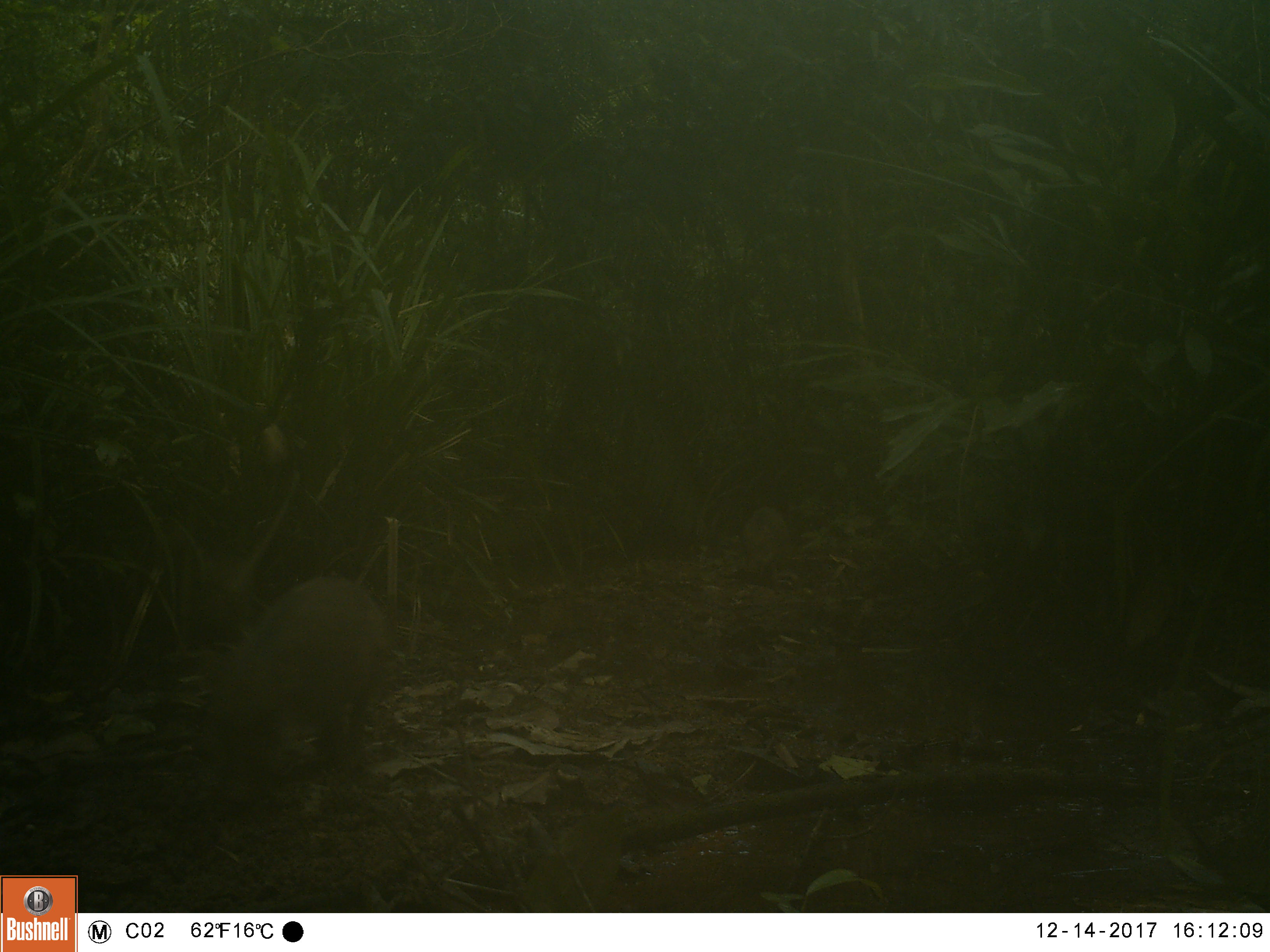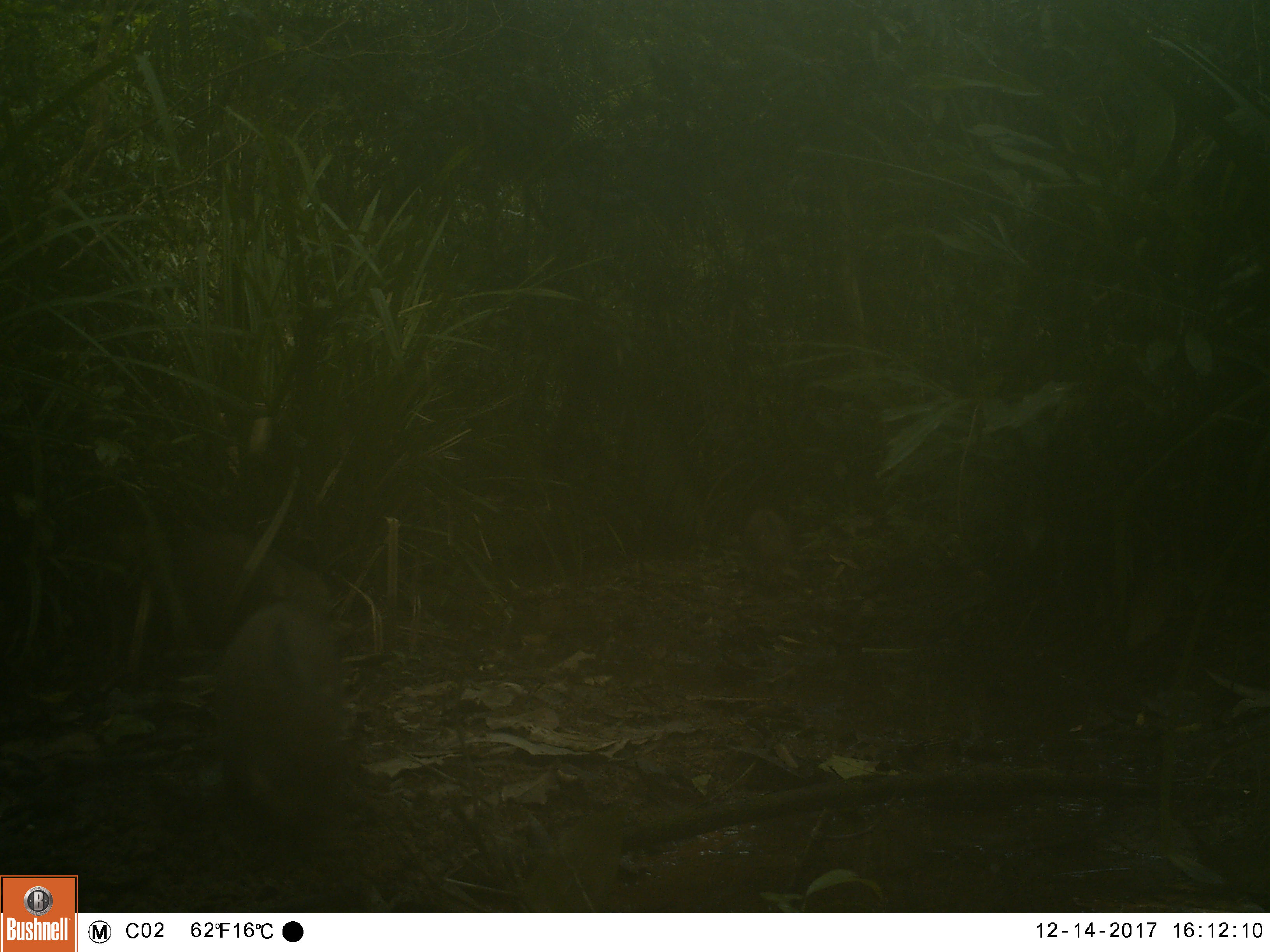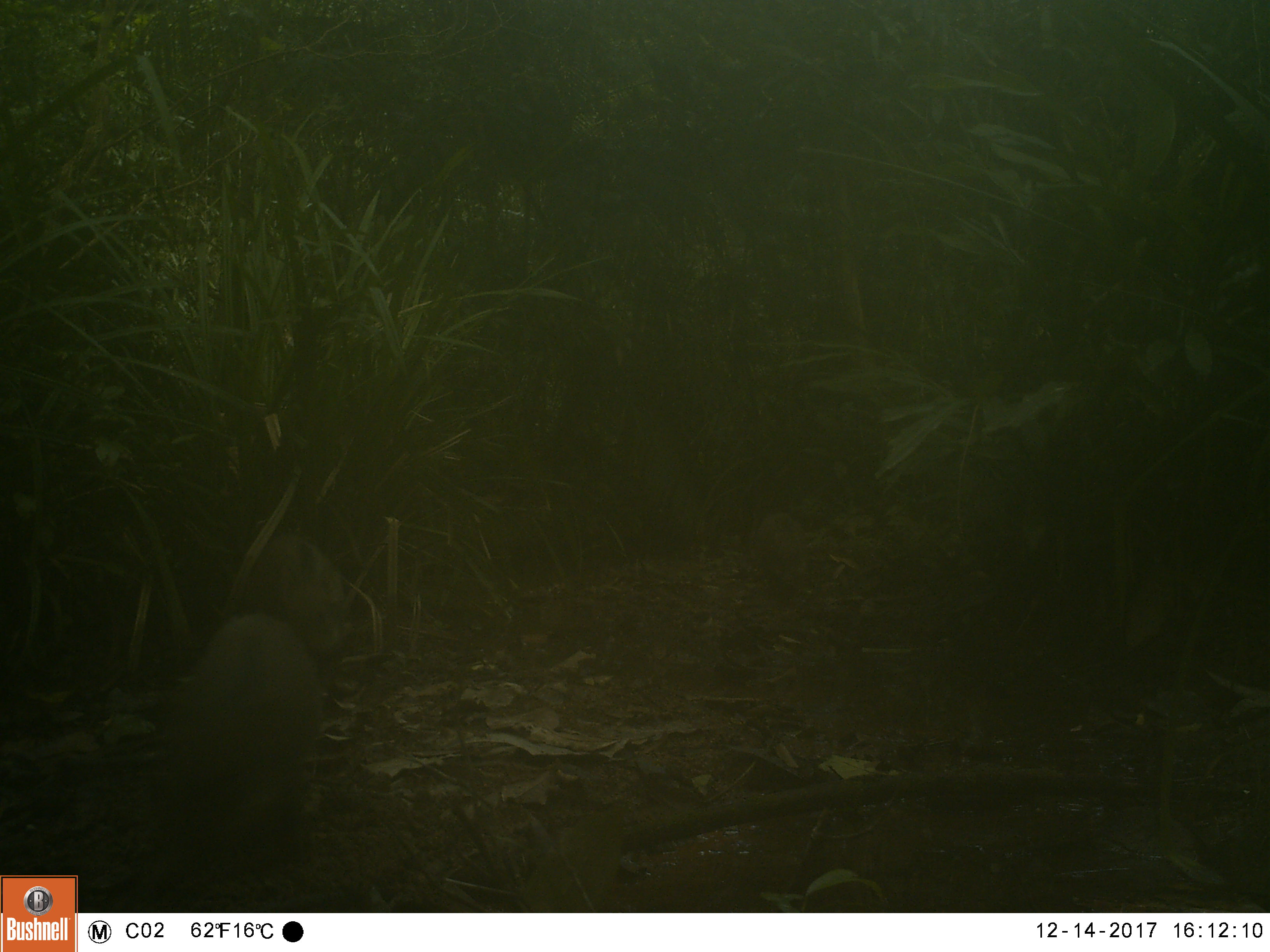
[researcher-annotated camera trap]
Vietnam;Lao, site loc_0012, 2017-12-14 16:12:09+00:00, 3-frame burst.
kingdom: Animalia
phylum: Chordata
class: Mammalia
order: Artiodactyla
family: Suidae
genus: Sus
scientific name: Sus scrofa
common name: eurasian wild pig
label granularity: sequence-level